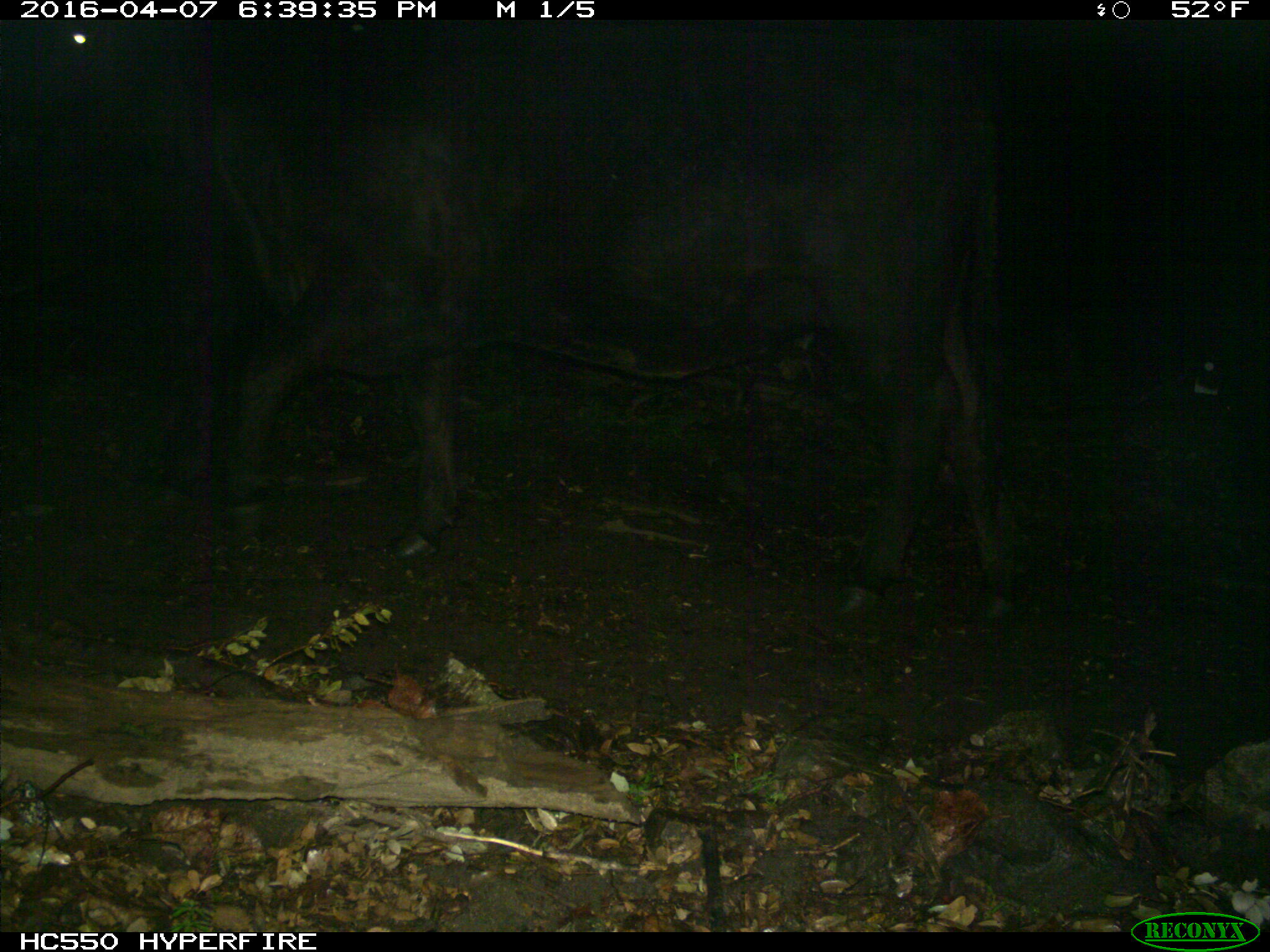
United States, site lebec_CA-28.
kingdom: Animalia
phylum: Chordata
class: Mammalia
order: Artiodactyla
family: Bovidae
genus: Bos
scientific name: Bos taurus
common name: domestic cow